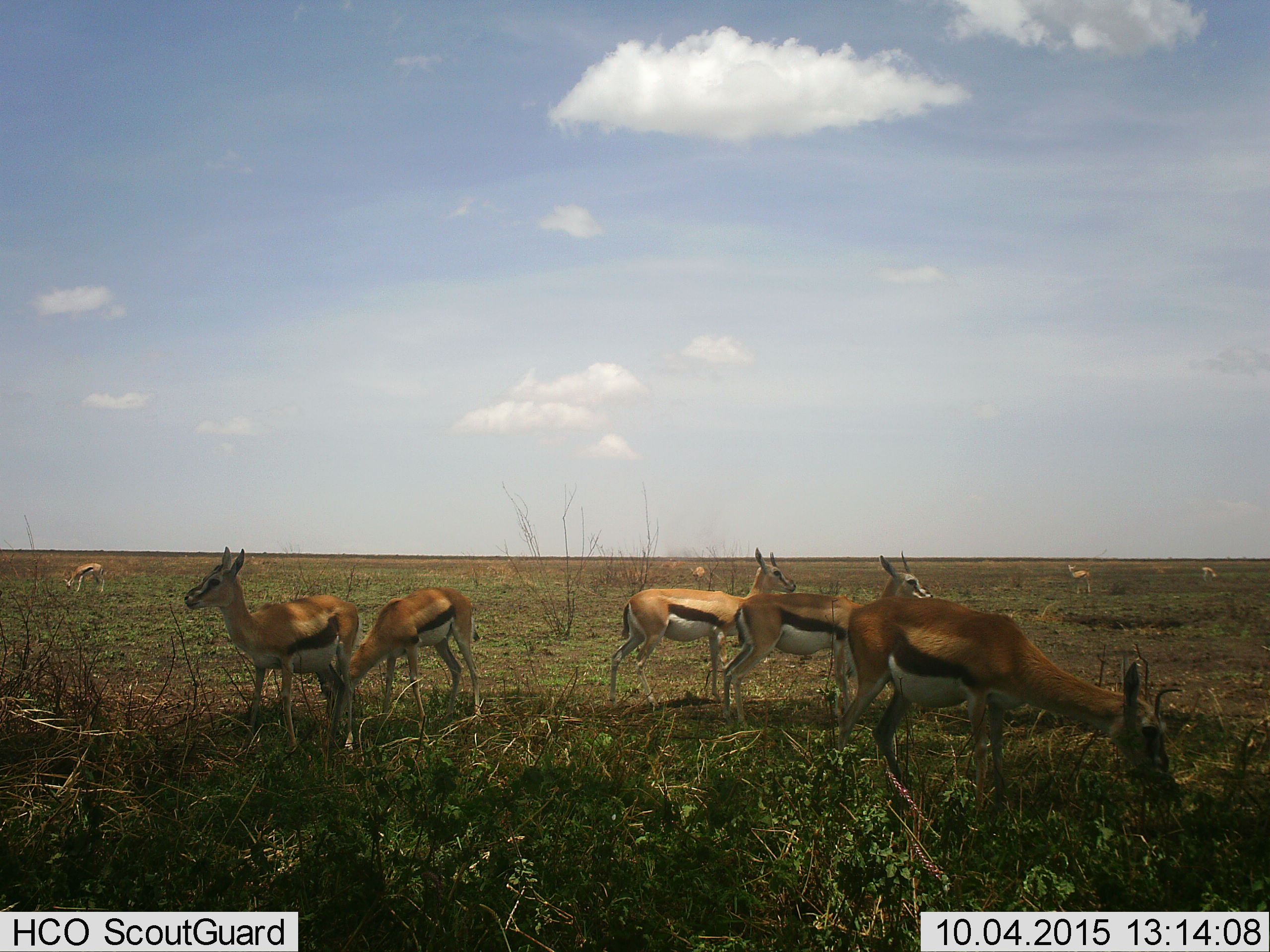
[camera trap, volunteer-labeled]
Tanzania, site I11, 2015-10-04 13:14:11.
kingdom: Animalia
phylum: Chordata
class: Mammalia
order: Artiodactyla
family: Bovidae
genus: Eudorcas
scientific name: Eudorcas thomsonii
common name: thomson's gazelle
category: gazellethomsons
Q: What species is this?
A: Gazellethomsons (thomson's gazelle) (Eudorcas thomsonii).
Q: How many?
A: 9.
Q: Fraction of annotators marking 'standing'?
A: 90%.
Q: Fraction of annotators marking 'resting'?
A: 20%.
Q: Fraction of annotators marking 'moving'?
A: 20%.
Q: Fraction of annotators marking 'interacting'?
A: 0%.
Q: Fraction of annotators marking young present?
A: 10%.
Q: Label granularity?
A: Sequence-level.